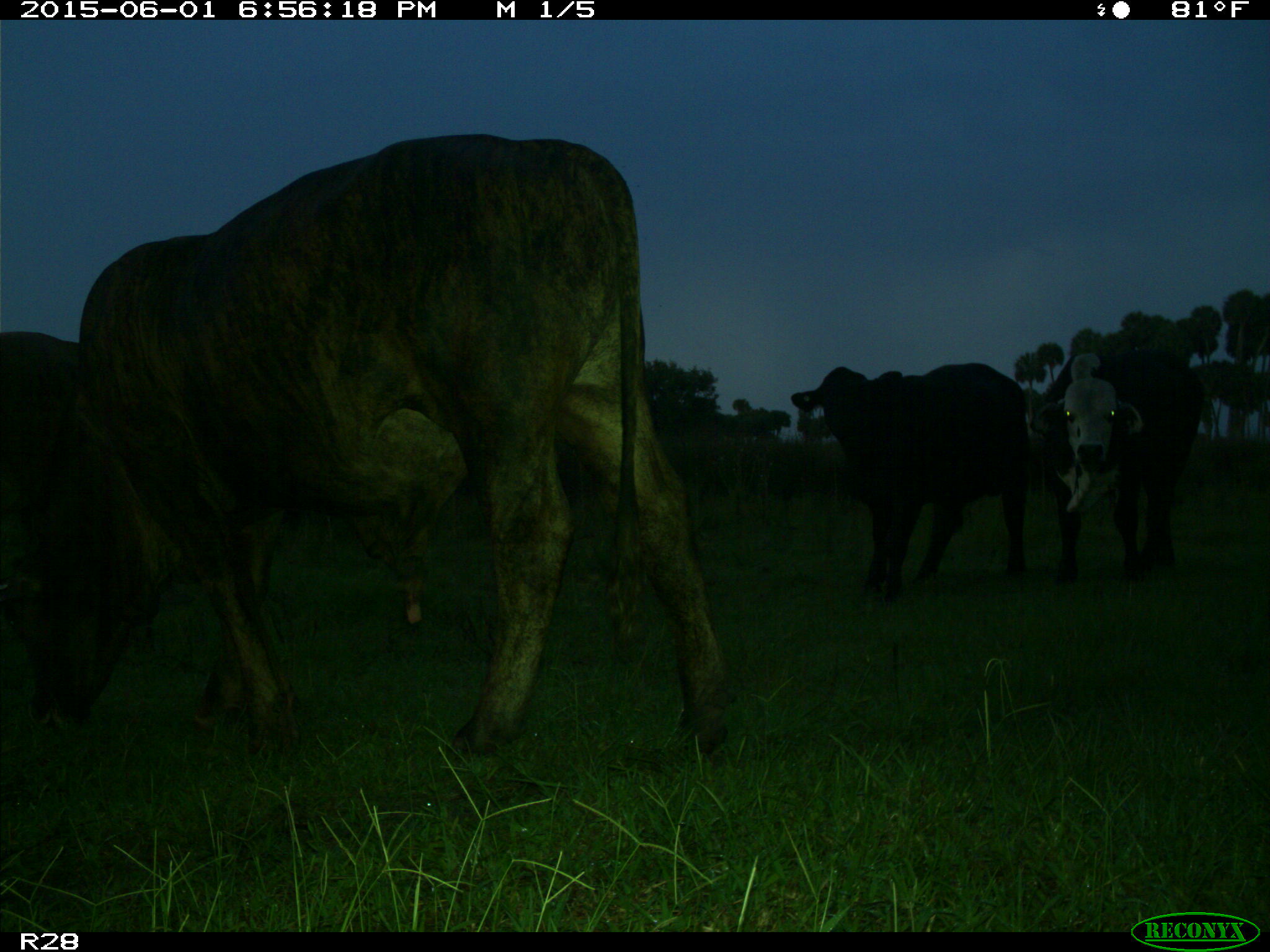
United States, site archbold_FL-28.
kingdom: Animalia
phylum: Chordata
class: Mammalia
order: Artiodactyla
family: Bovidae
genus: Bos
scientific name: Bos taurus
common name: domestic cow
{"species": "Bos taurus (domestic cow)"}